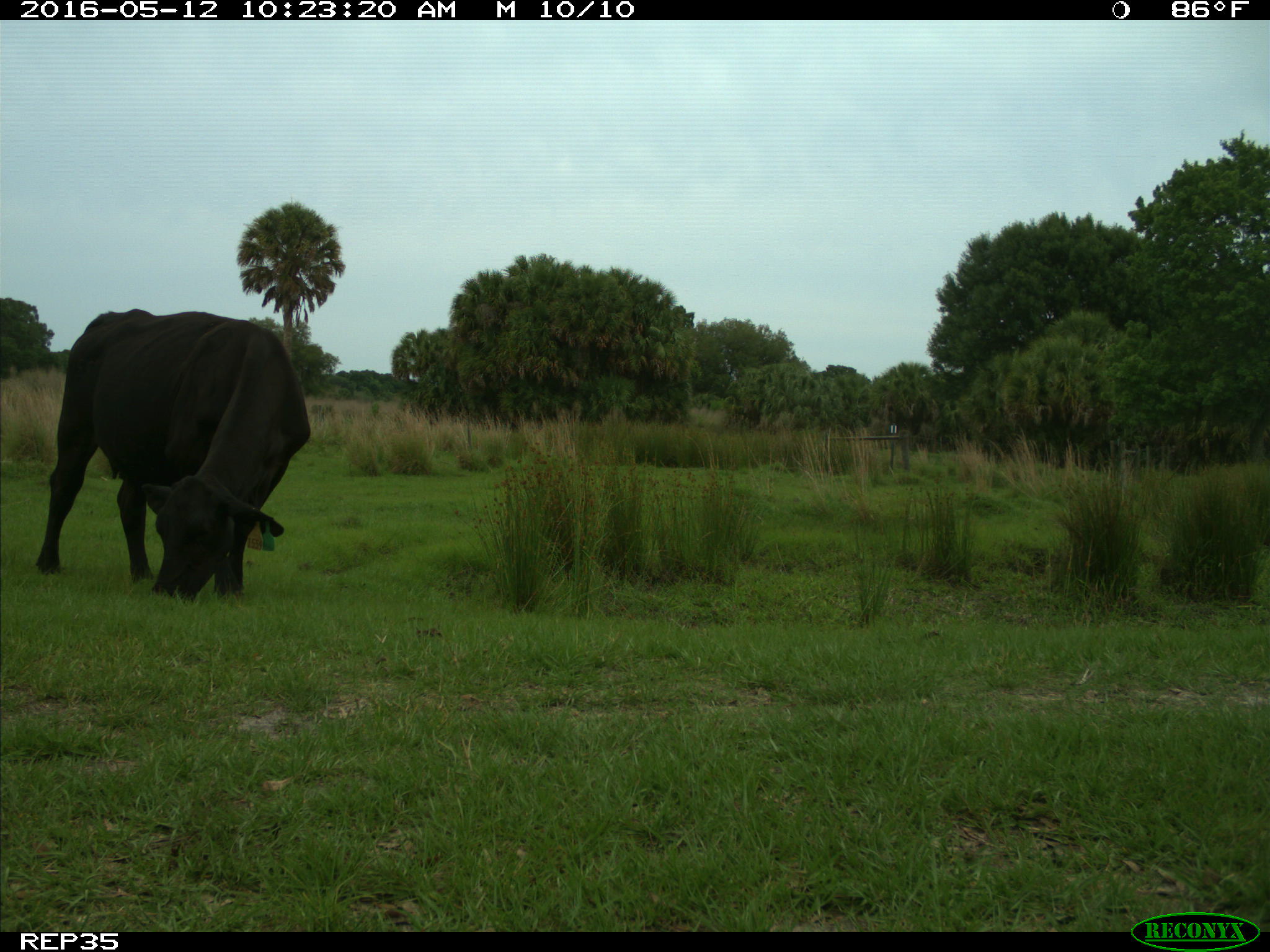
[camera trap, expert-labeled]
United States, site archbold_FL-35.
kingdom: Animalia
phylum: Chordata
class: Mammalia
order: Artiodactyla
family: Bovidae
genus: Bos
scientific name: Bos taurus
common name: domestic cow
Bos taurus (domestic cow).